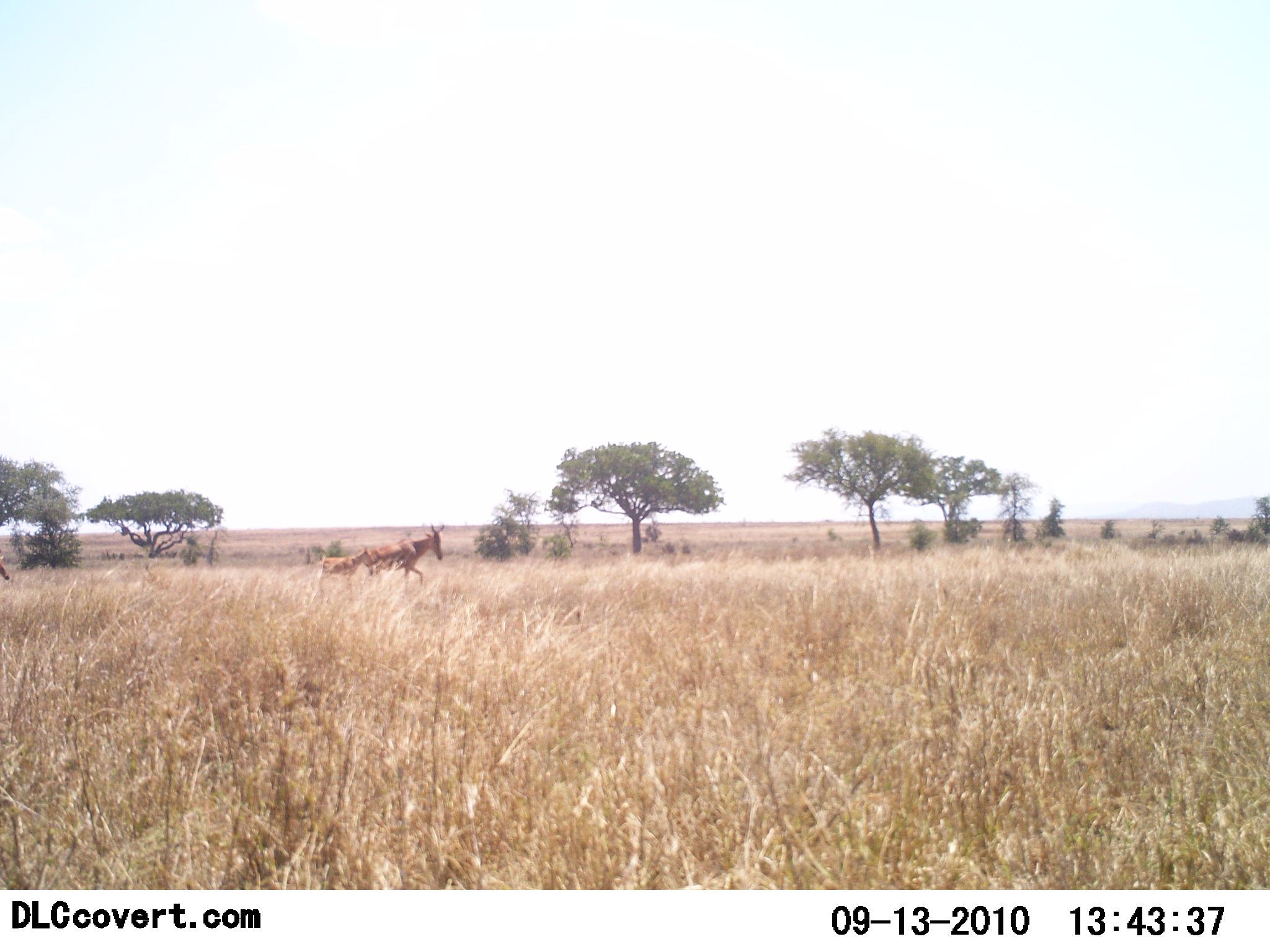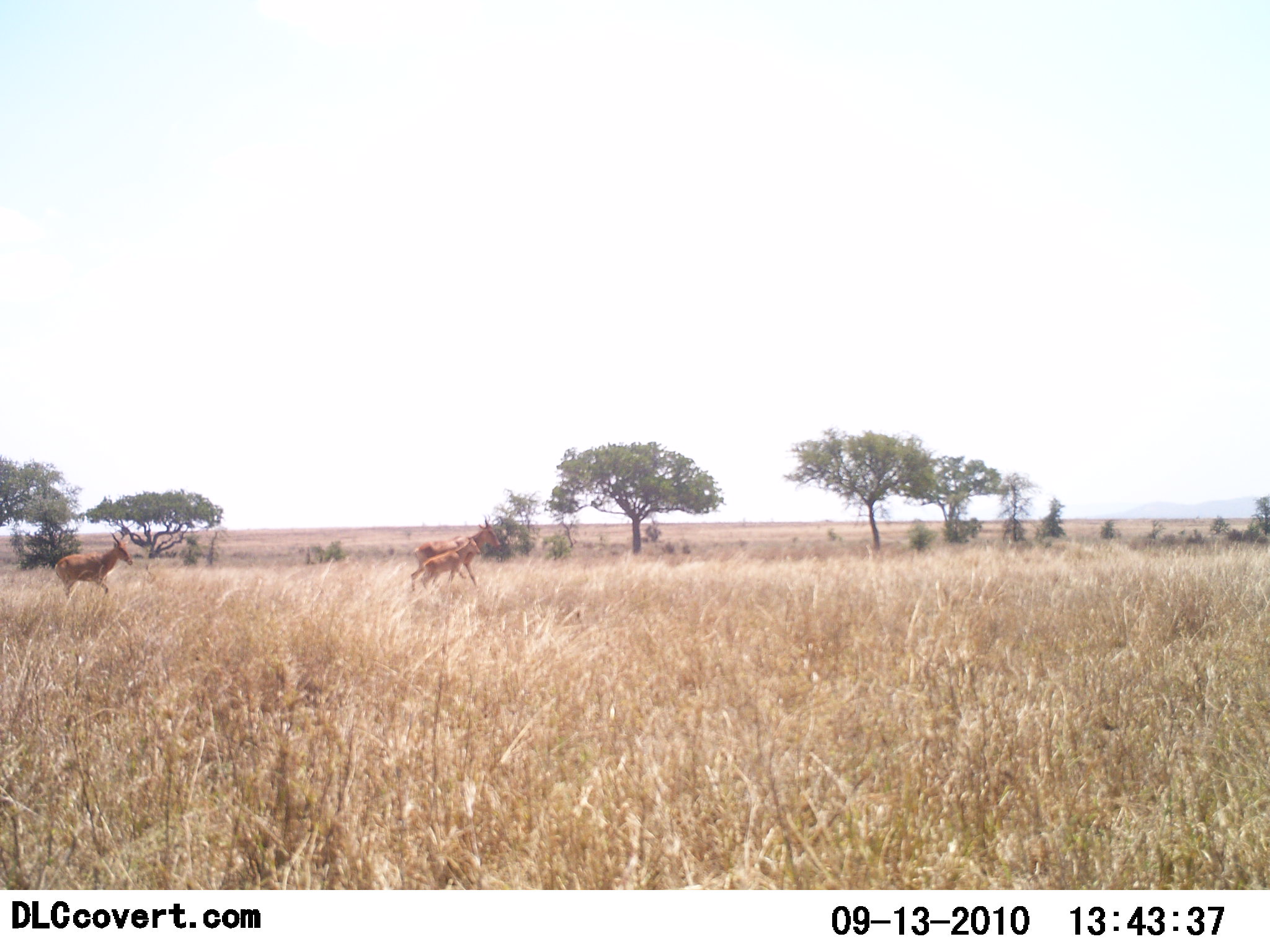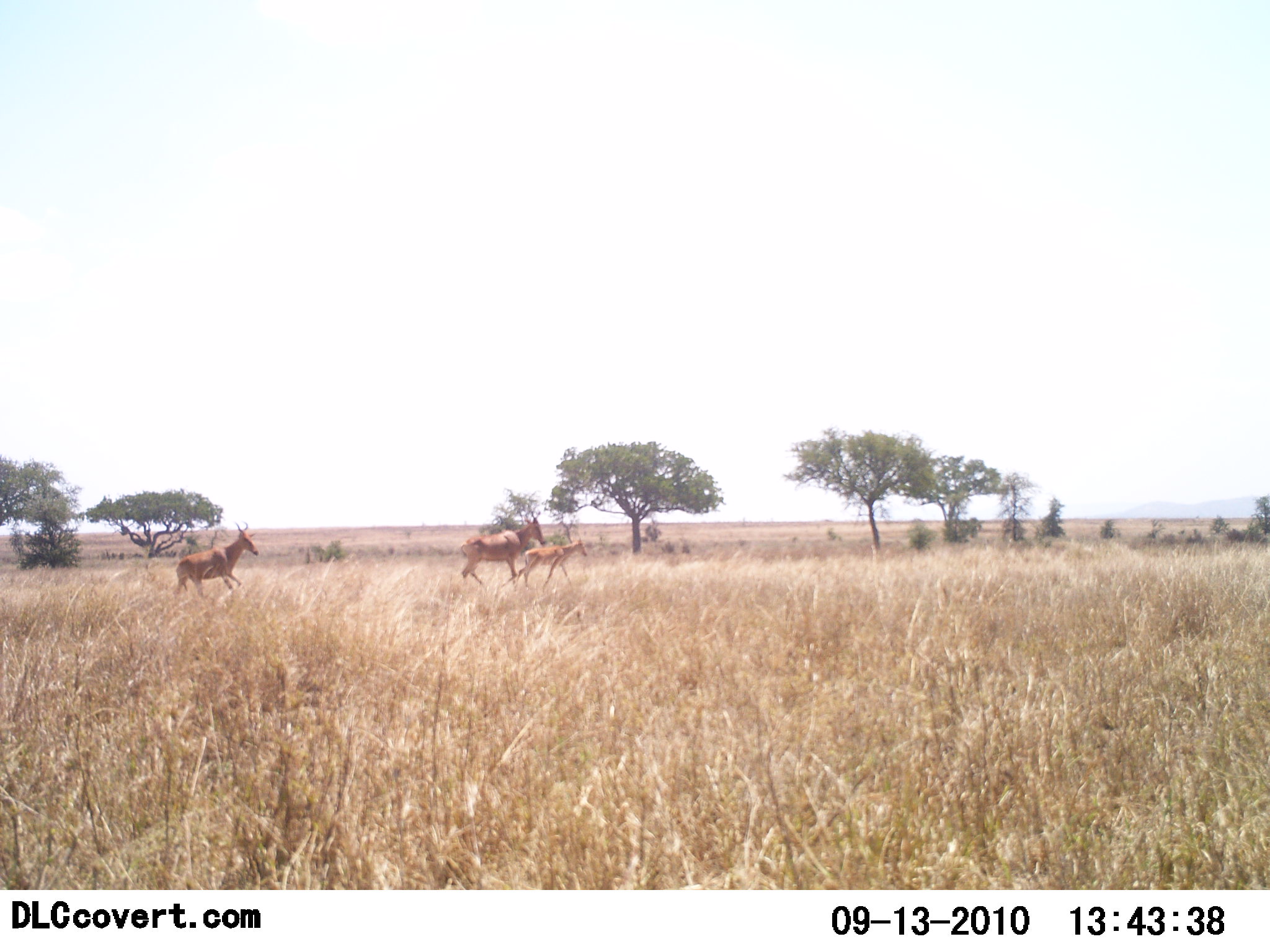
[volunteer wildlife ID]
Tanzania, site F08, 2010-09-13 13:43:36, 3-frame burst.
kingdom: Animalia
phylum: Chordata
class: Mammalia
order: Artiodactyla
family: Bovidae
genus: Alcelaphus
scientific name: Alcelaphus buselaphus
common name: hartebeest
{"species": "hartebeest (Alcelaphus buselaphus)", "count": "3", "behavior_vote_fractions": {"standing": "0%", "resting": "0%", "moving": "100%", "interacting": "0%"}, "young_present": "92%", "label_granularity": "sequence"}